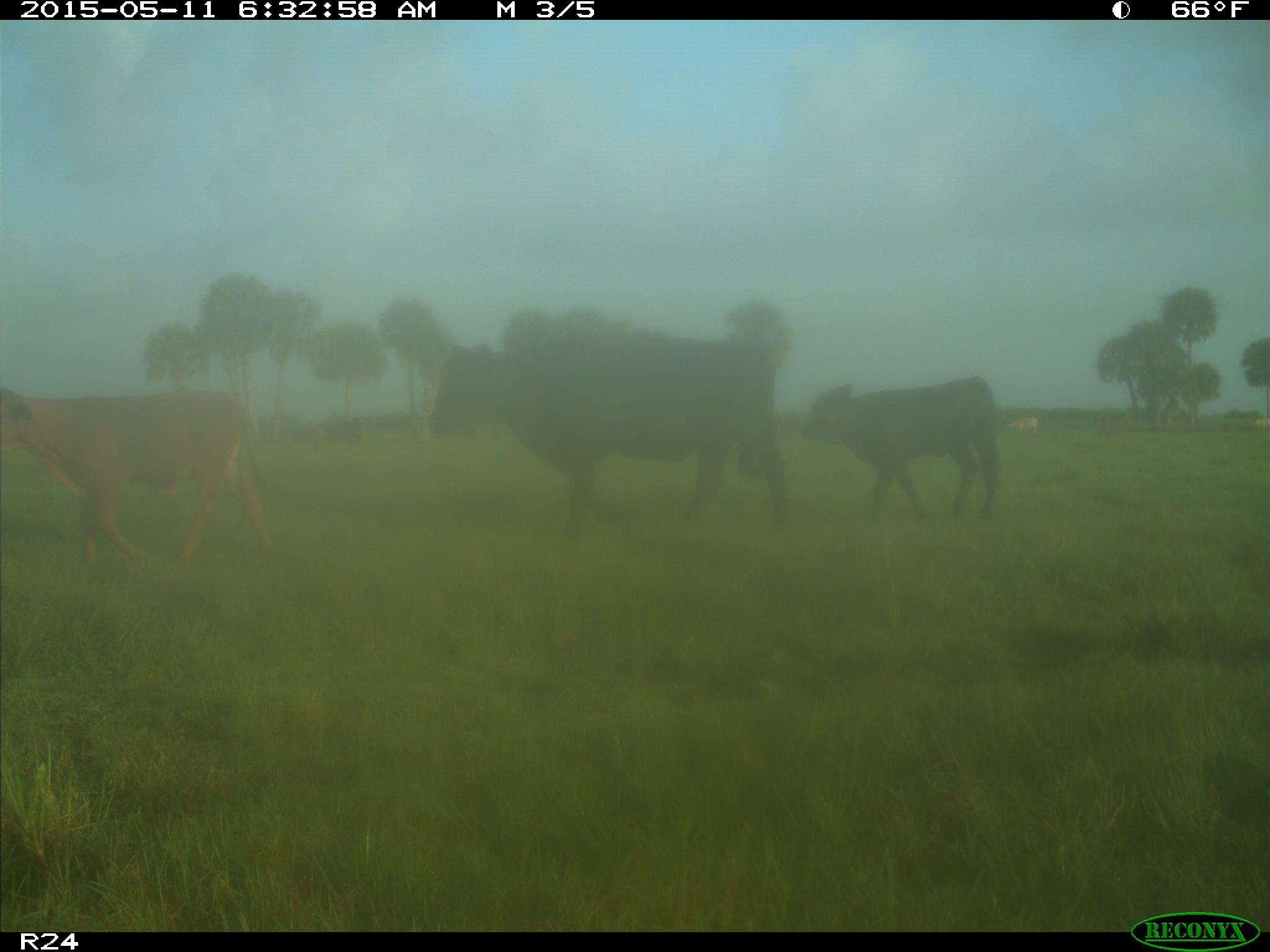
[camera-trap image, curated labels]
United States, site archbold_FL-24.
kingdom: Animalia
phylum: Chordata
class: Mammalia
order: Artiodactyla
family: Bovidae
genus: Bos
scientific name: Bos taurus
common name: domestic cow